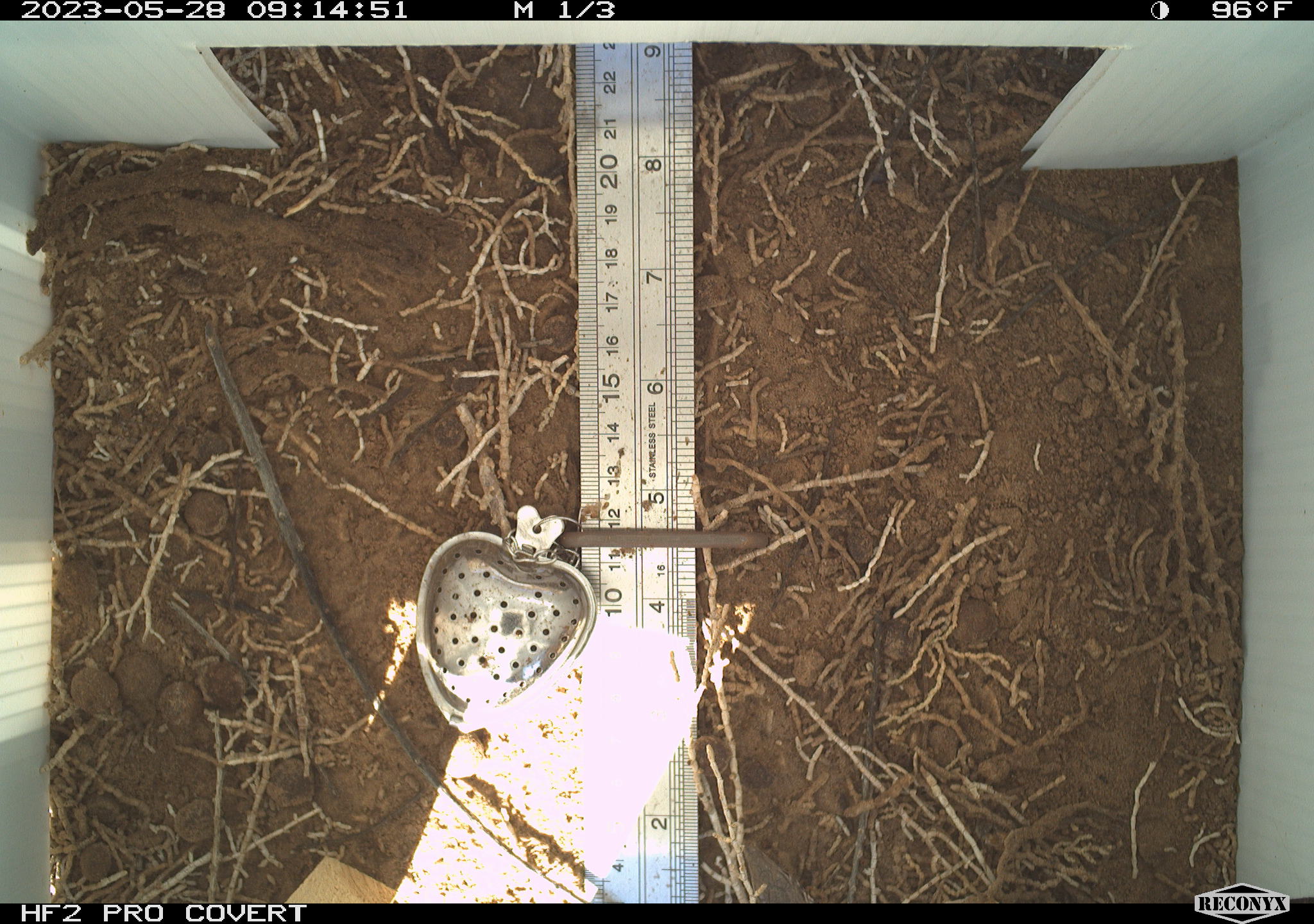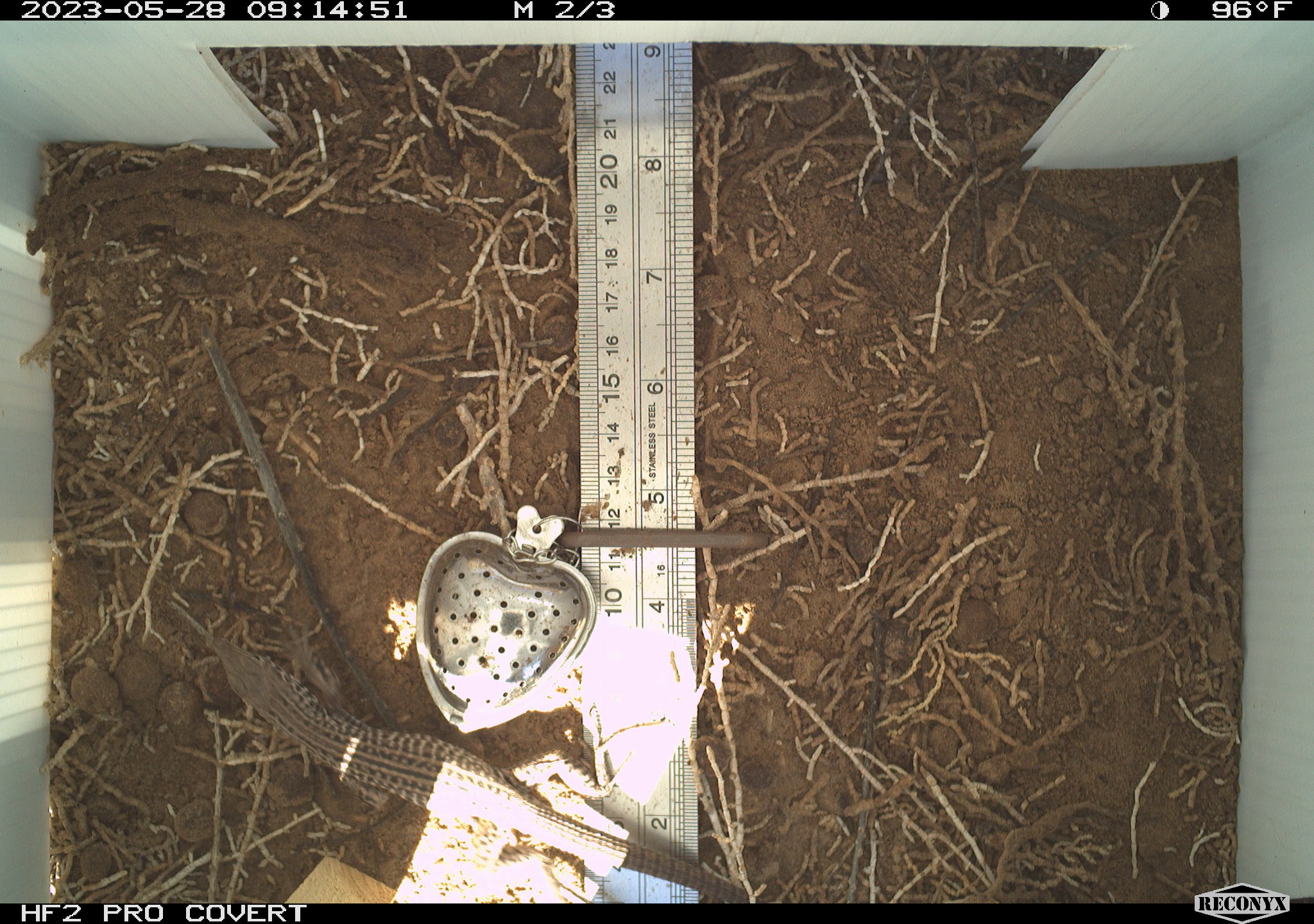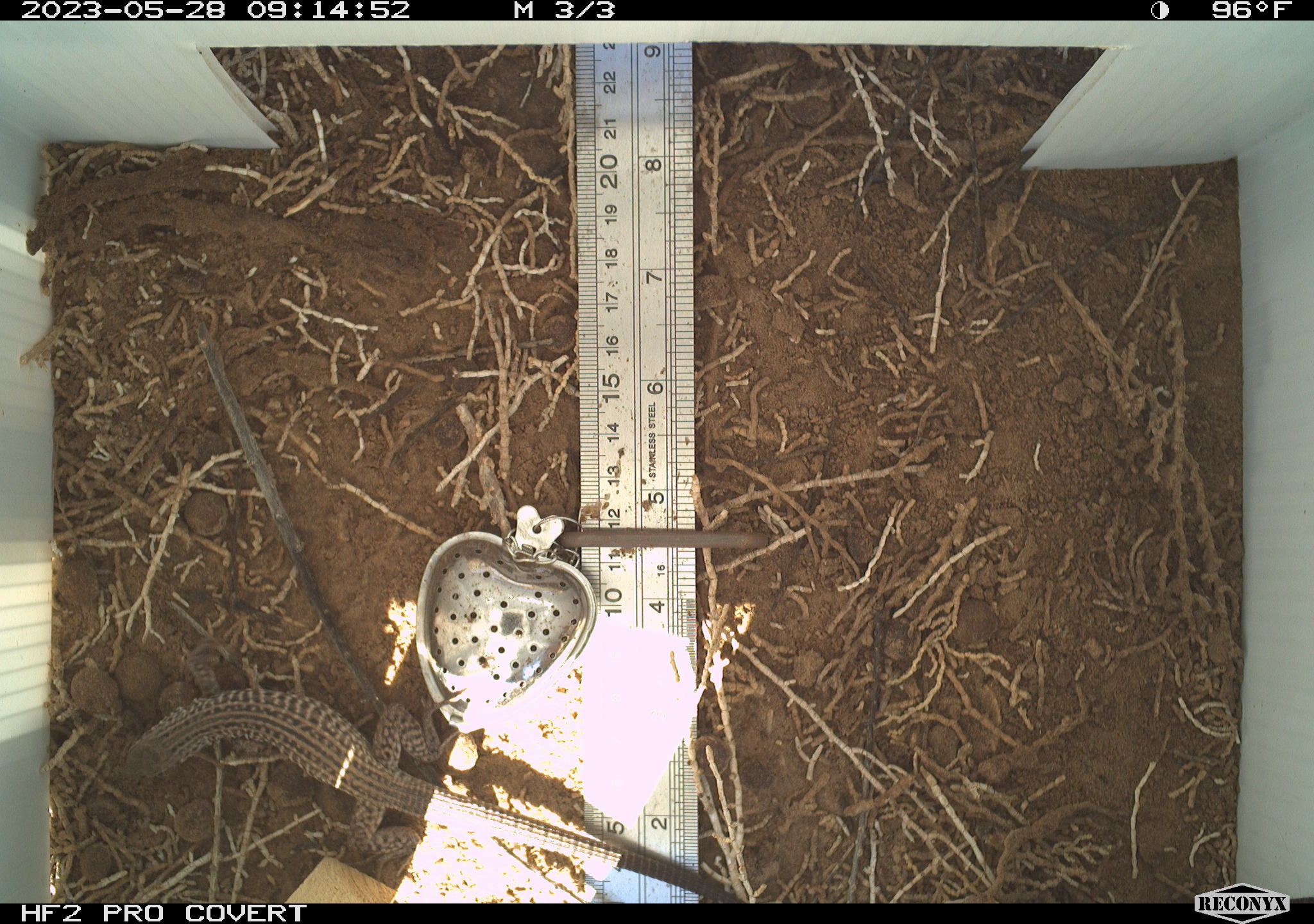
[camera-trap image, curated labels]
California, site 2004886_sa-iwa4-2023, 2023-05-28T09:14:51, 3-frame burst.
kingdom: Animalia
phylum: Chordata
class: Reptilia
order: Squamata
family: Teiidae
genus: Aspidoscelis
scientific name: Aspidoscelis tigris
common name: western whiptail